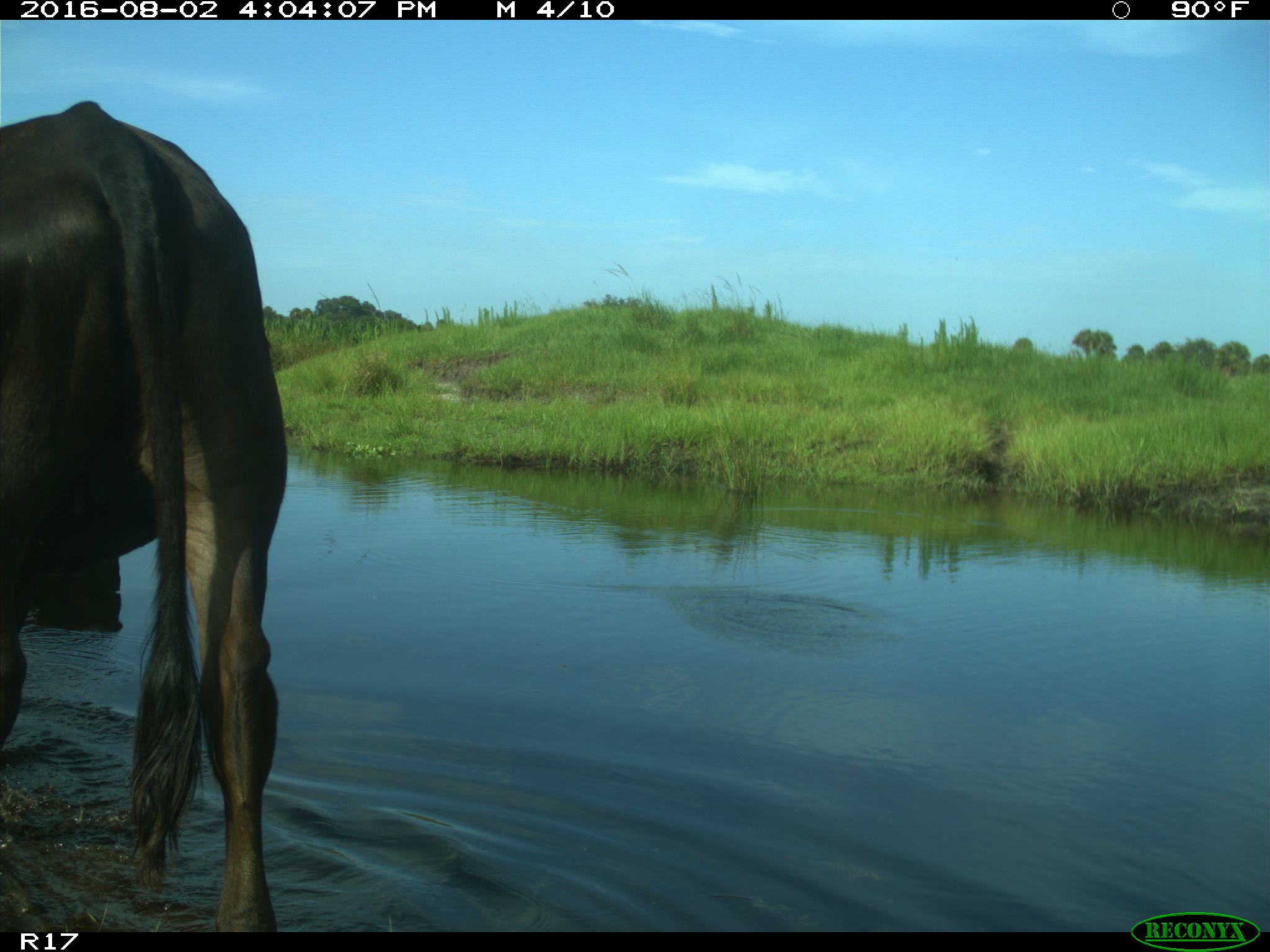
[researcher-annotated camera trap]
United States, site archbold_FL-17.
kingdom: Animalia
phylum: Chordata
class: Mammalia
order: Artiodactyla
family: Bovidae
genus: Bos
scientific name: Bos taurus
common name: domestic cow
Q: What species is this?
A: Bos taurus (domestic cow).